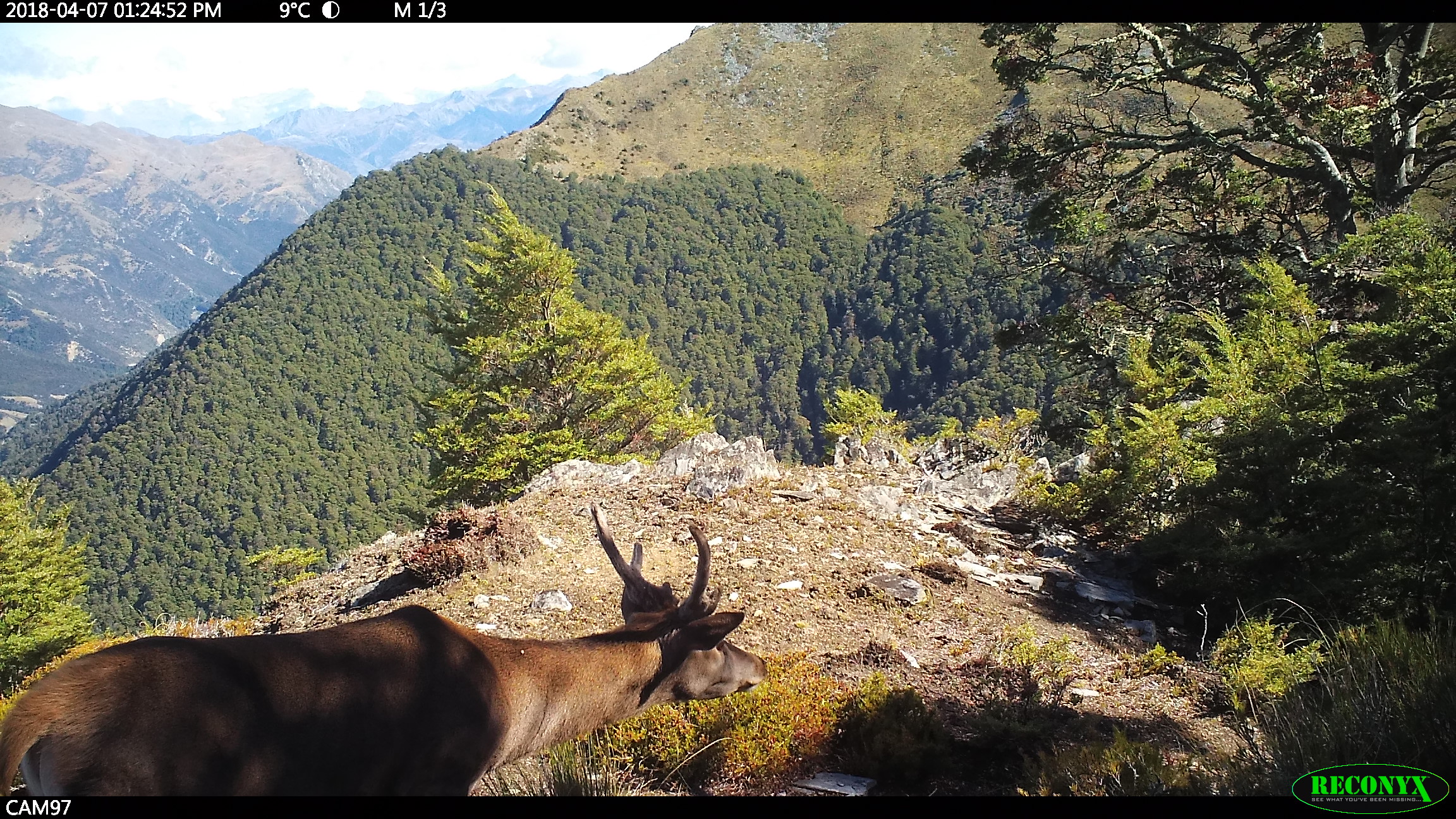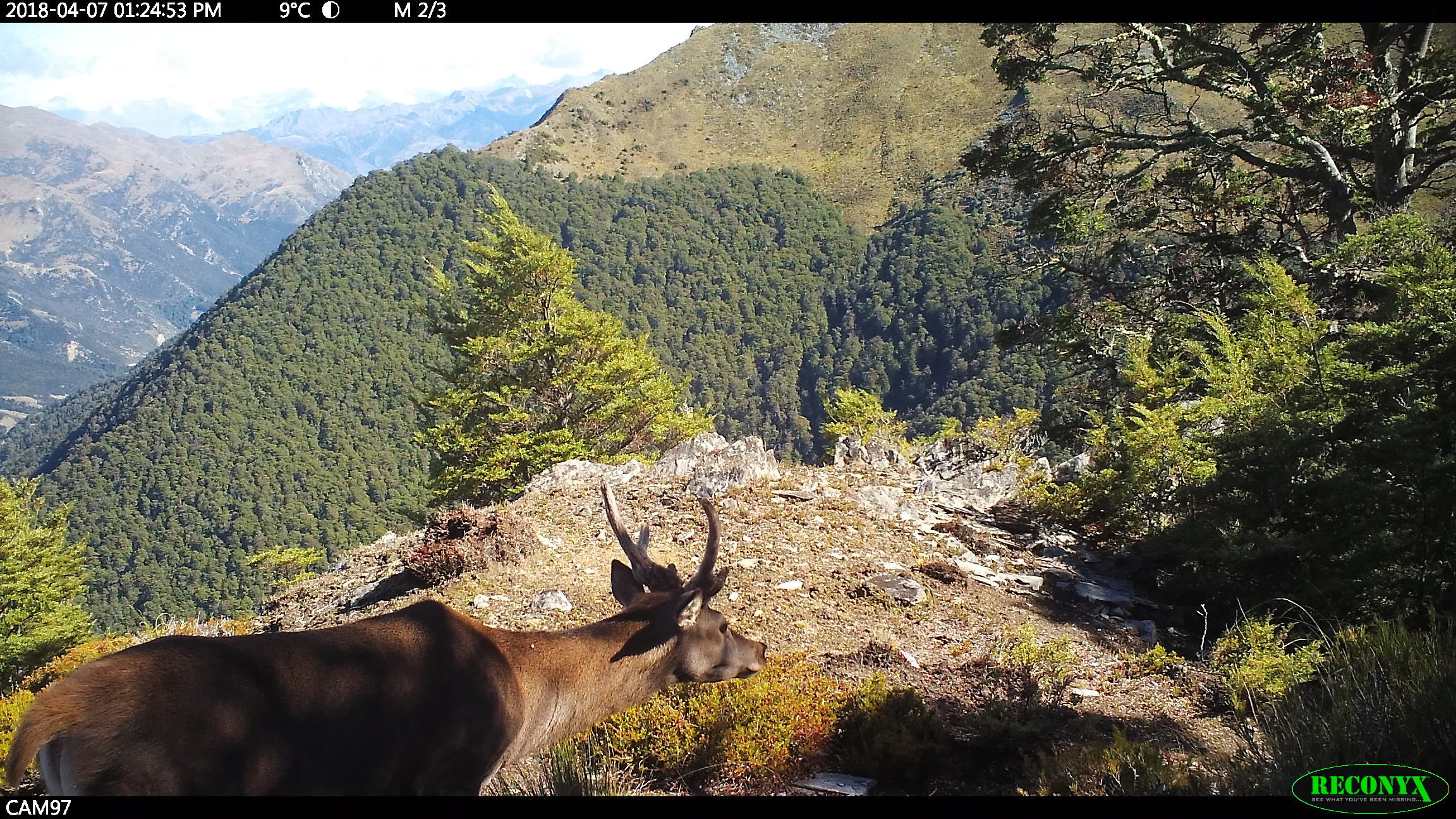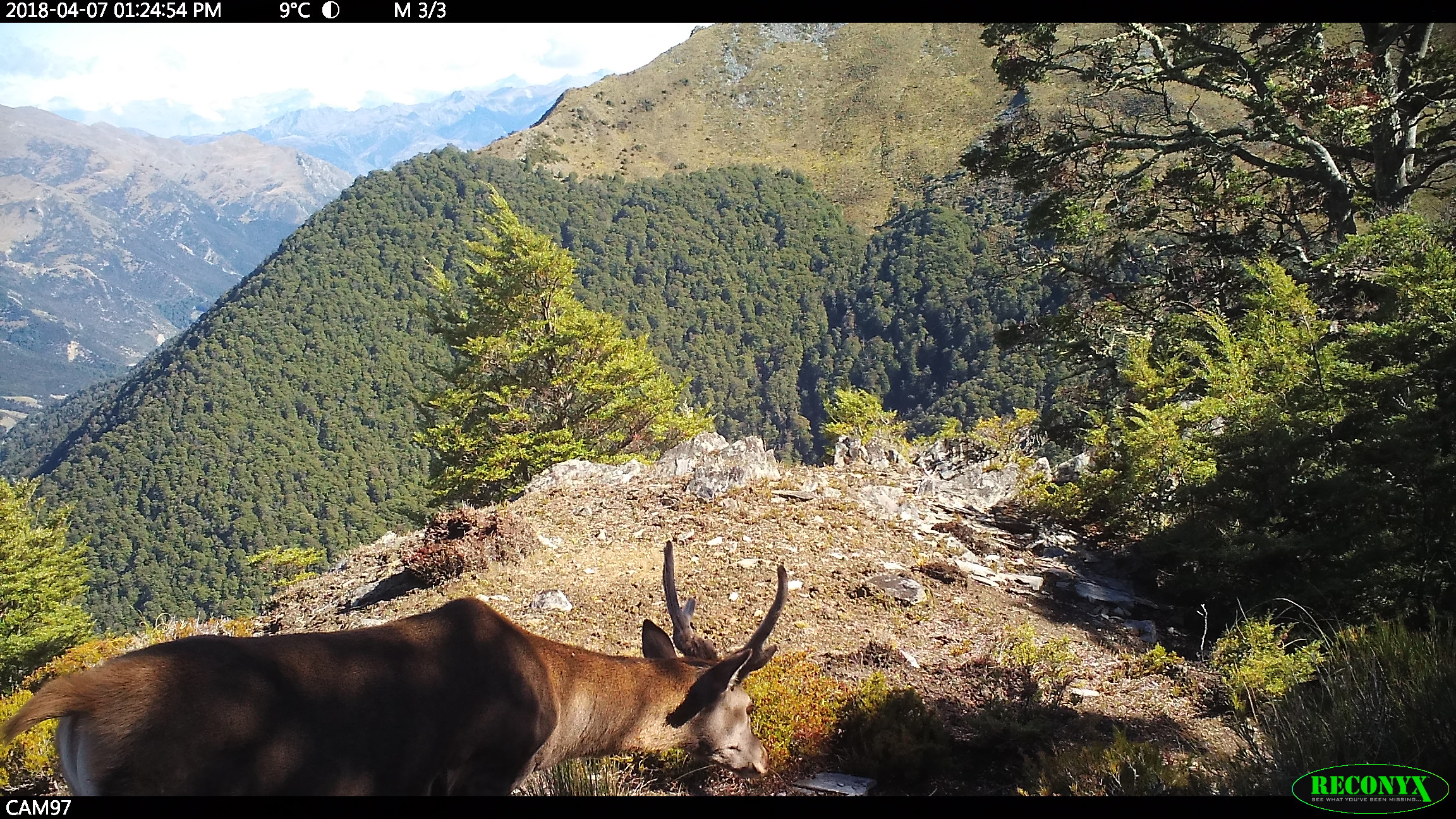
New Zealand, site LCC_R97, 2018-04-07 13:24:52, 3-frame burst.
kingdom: Animalia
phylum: Chordata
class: Mammalia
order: Artiodactyla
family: Cervidae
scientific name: Cervidae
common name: deer